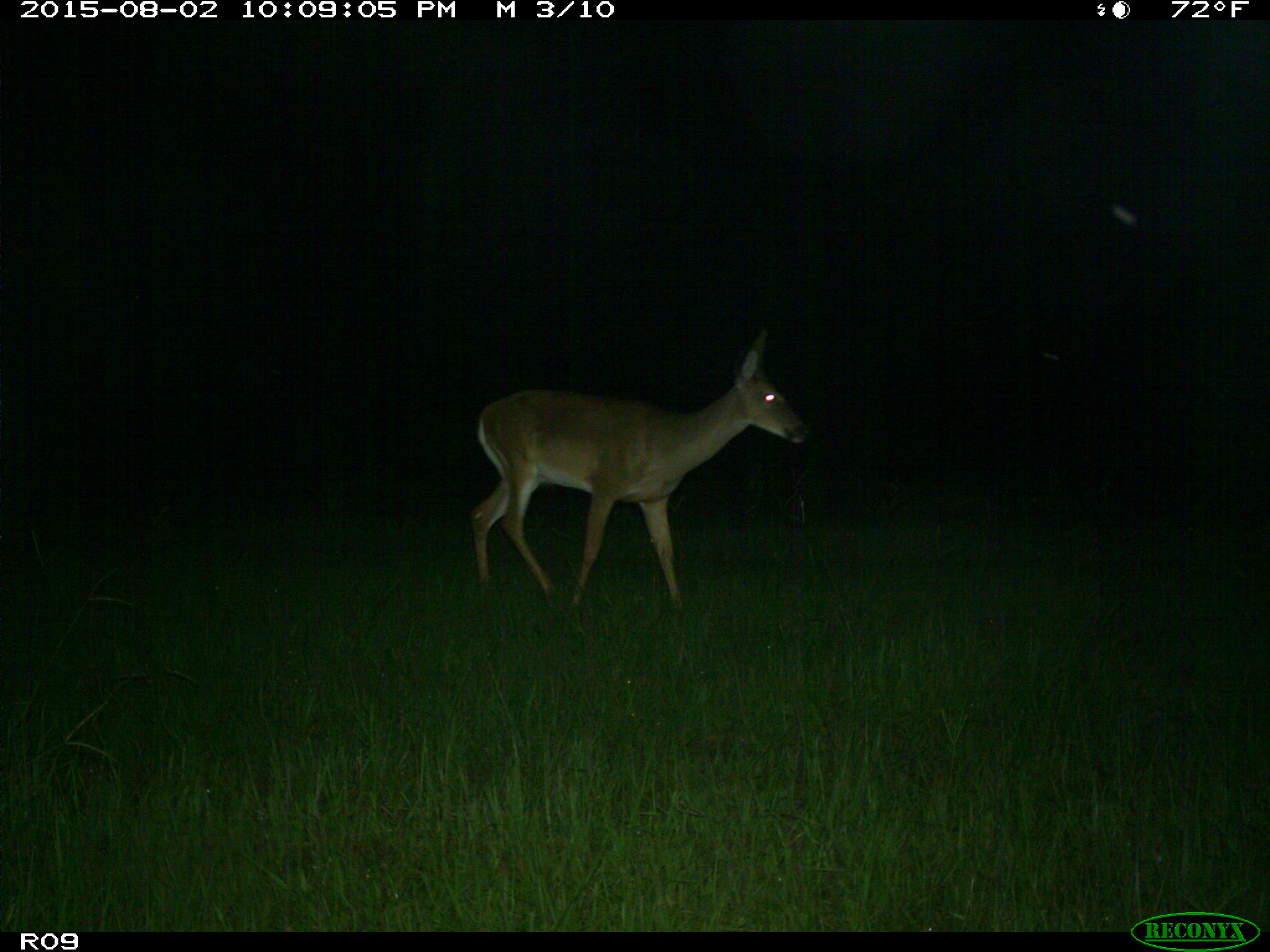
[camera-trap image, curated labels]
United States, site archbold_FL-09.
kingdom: Animalia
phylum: Chordata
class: Mammalia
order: Artiodactyla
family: Cervidae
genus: Odocoileus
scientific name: Odocoileus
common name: deer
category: unidentified deer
Unidentified deer (deer) (Odocoileus).